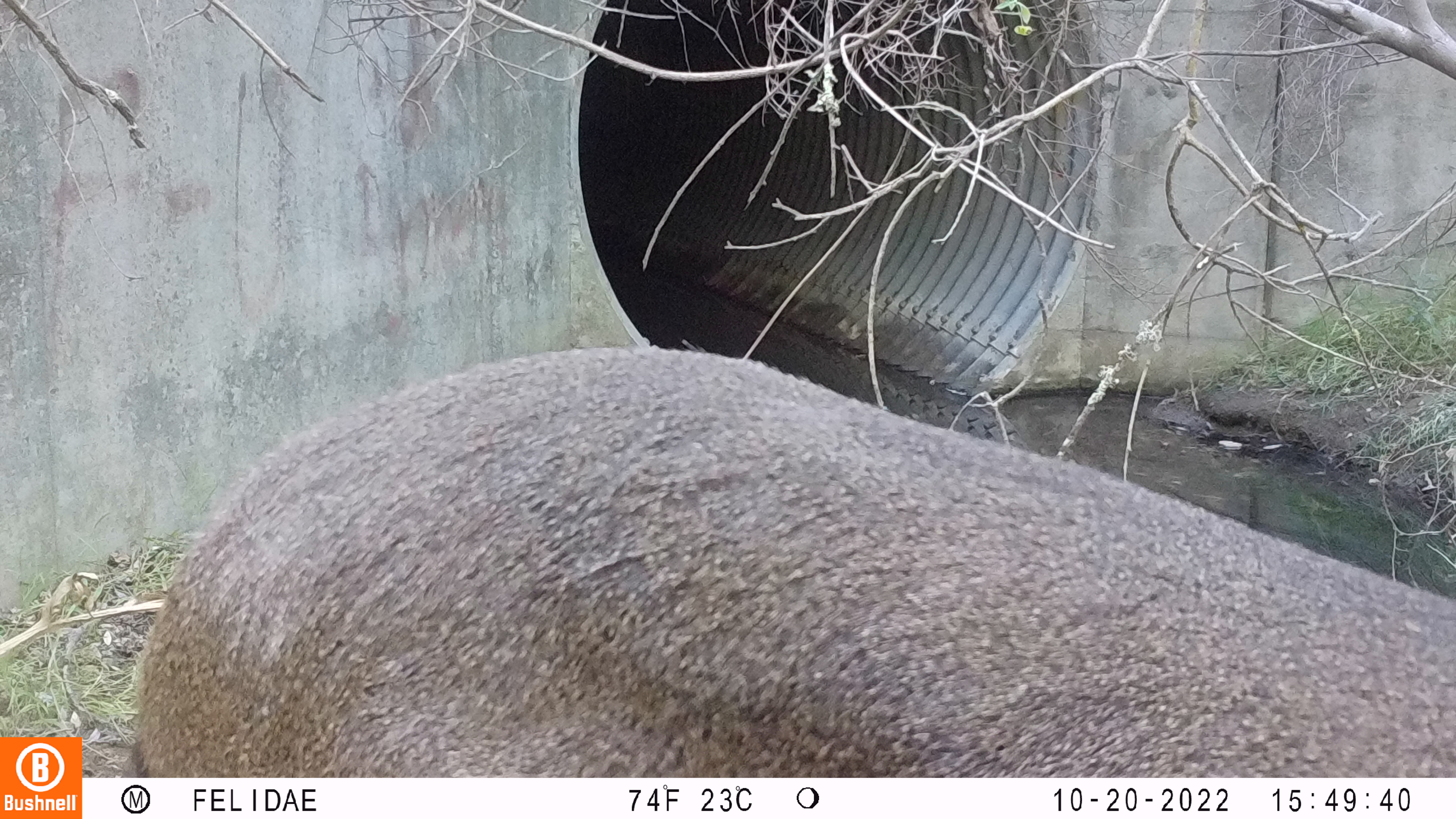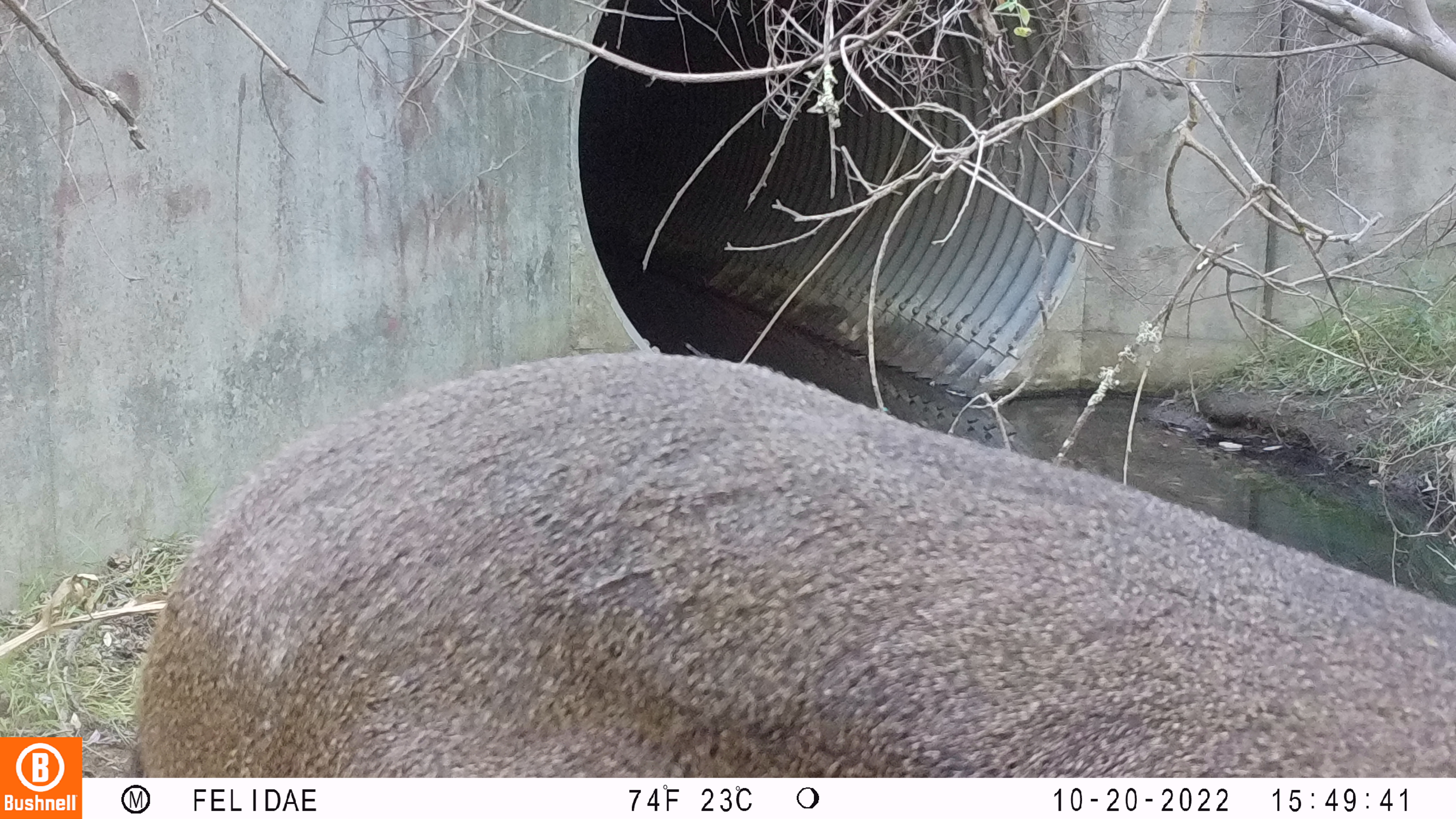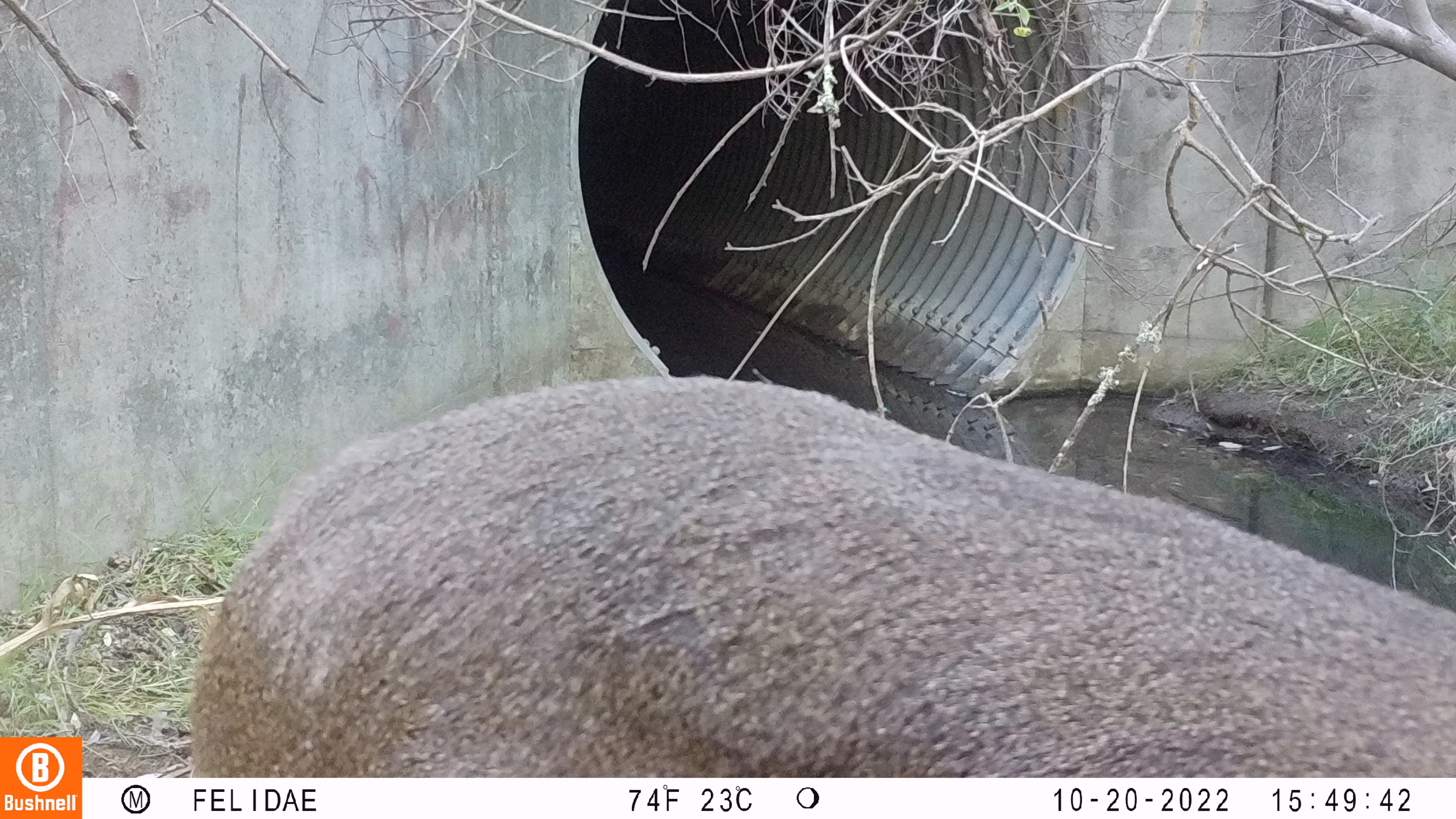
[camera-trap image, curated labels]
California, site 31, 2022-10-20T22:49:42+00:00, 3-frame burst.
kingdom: Animalia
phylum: Chordata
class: Mammalia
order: Artiodactyla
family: Cervidae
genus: Odocoileus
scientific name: Odocoileus hemionus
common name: mule deer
Mule deer (Odocoileus hemionus).